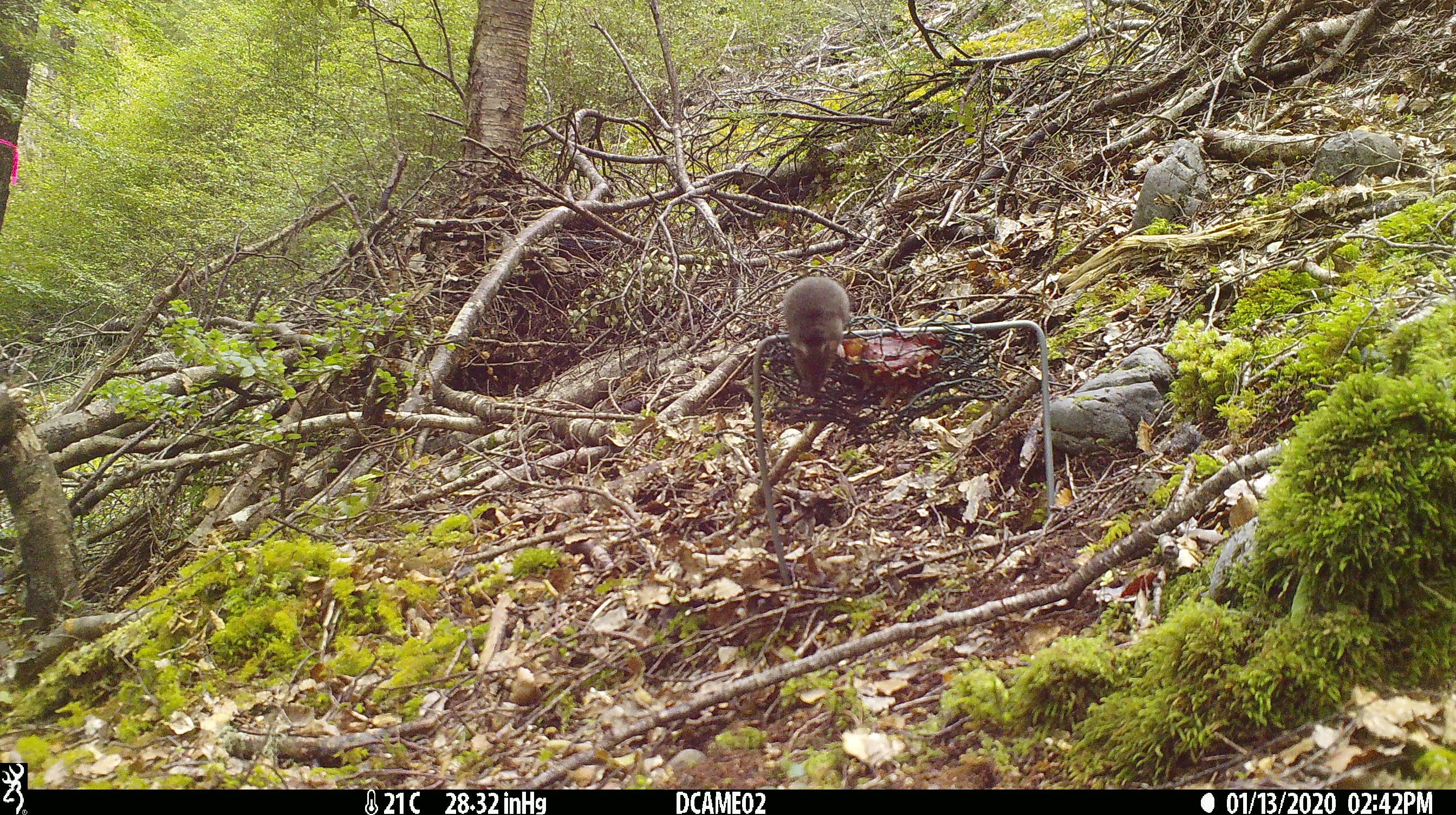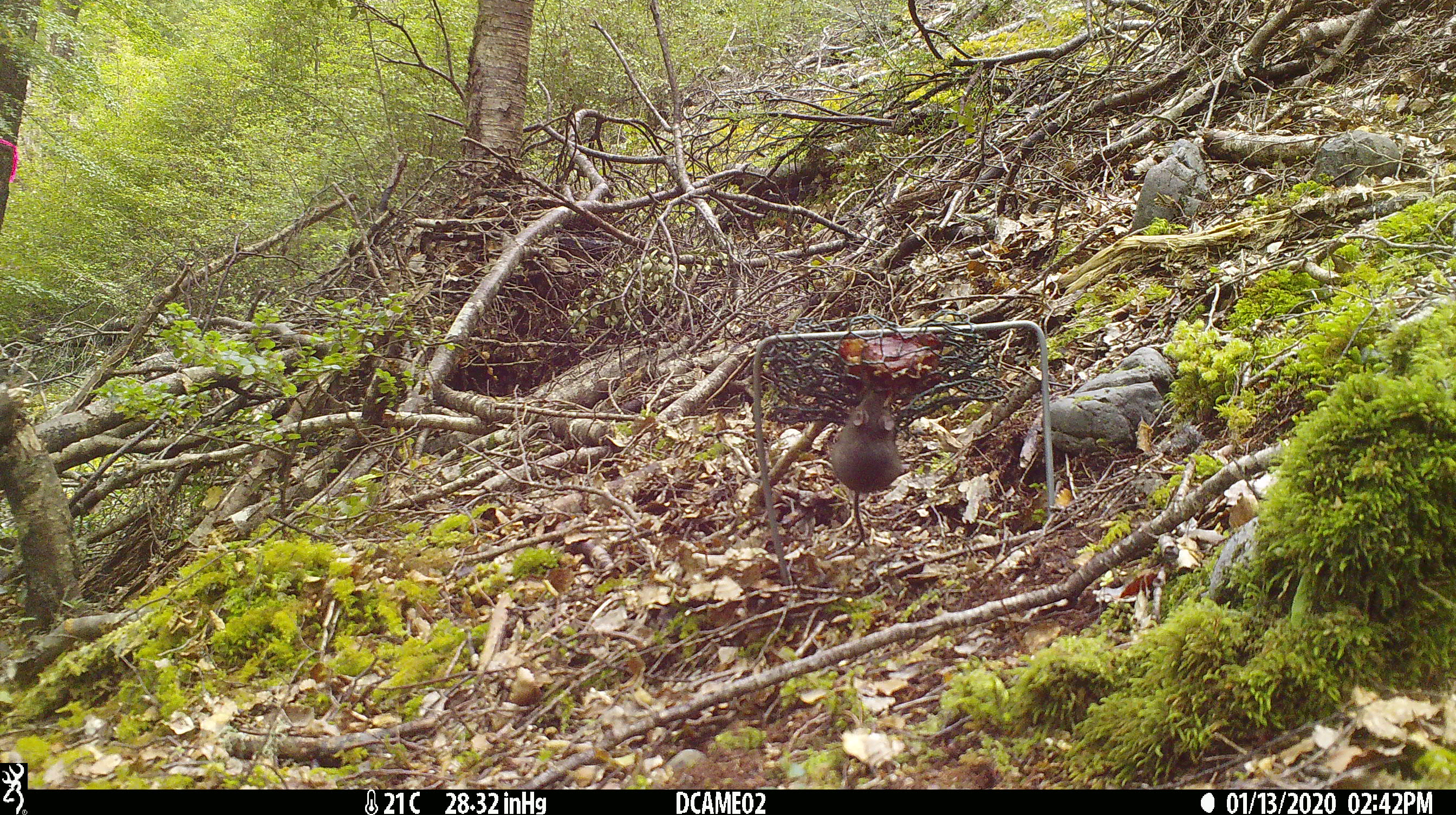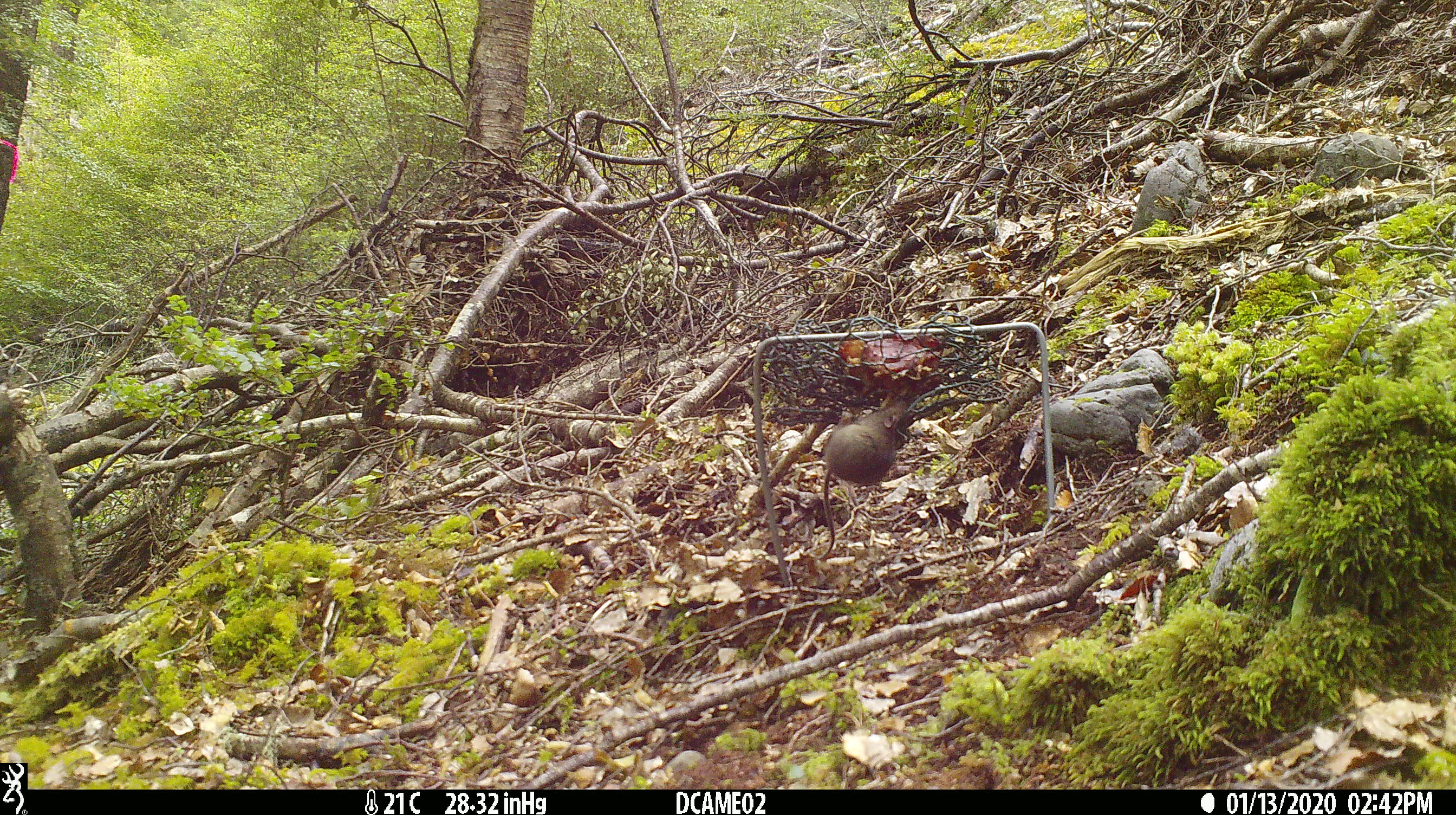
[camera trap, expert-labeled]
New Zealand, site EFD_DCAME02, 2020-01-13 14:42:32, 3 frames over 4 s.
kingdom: Animalia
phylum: Chordata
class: Mammalia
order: Rodentia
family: Muridae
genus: Mus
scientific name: Mus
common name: mouse